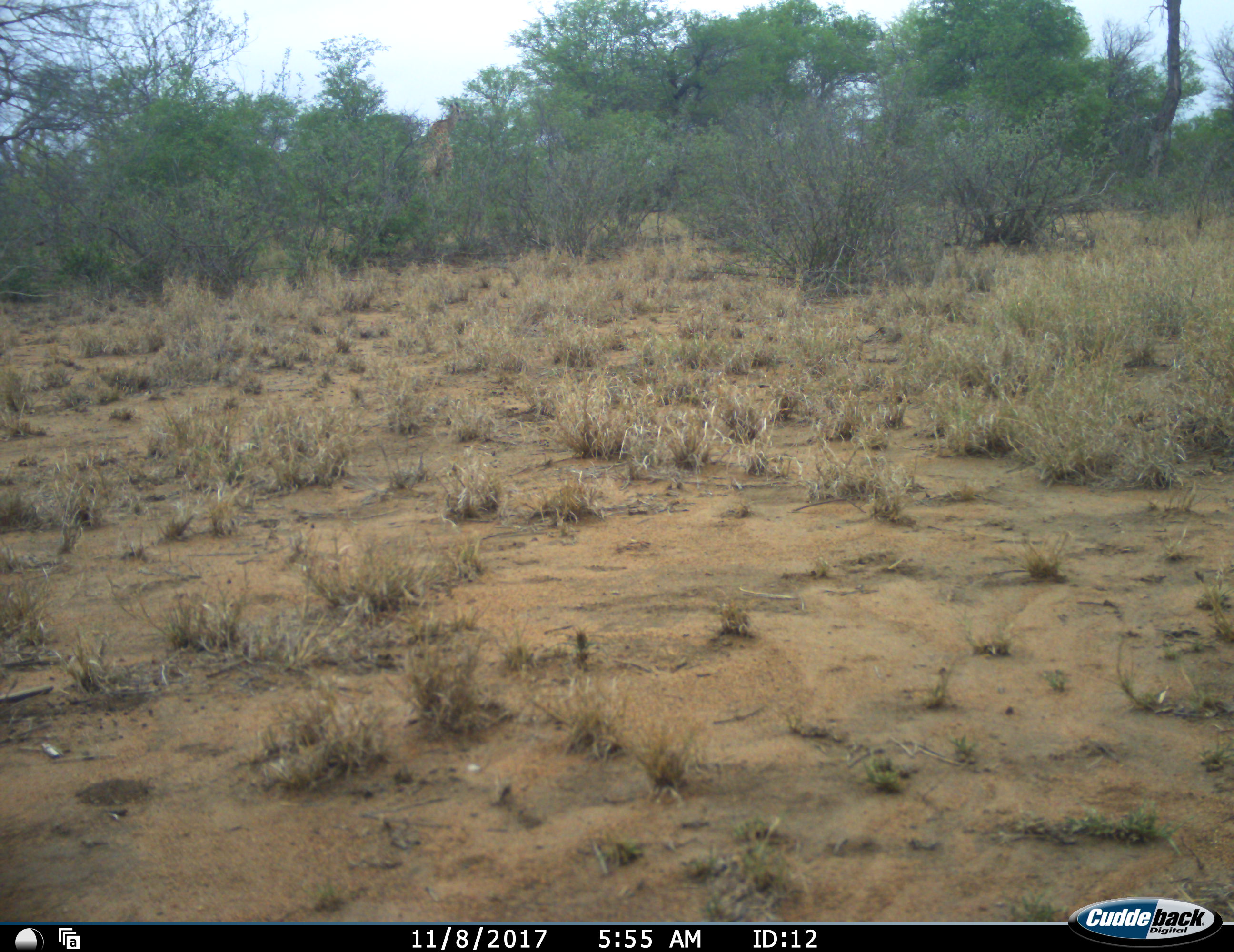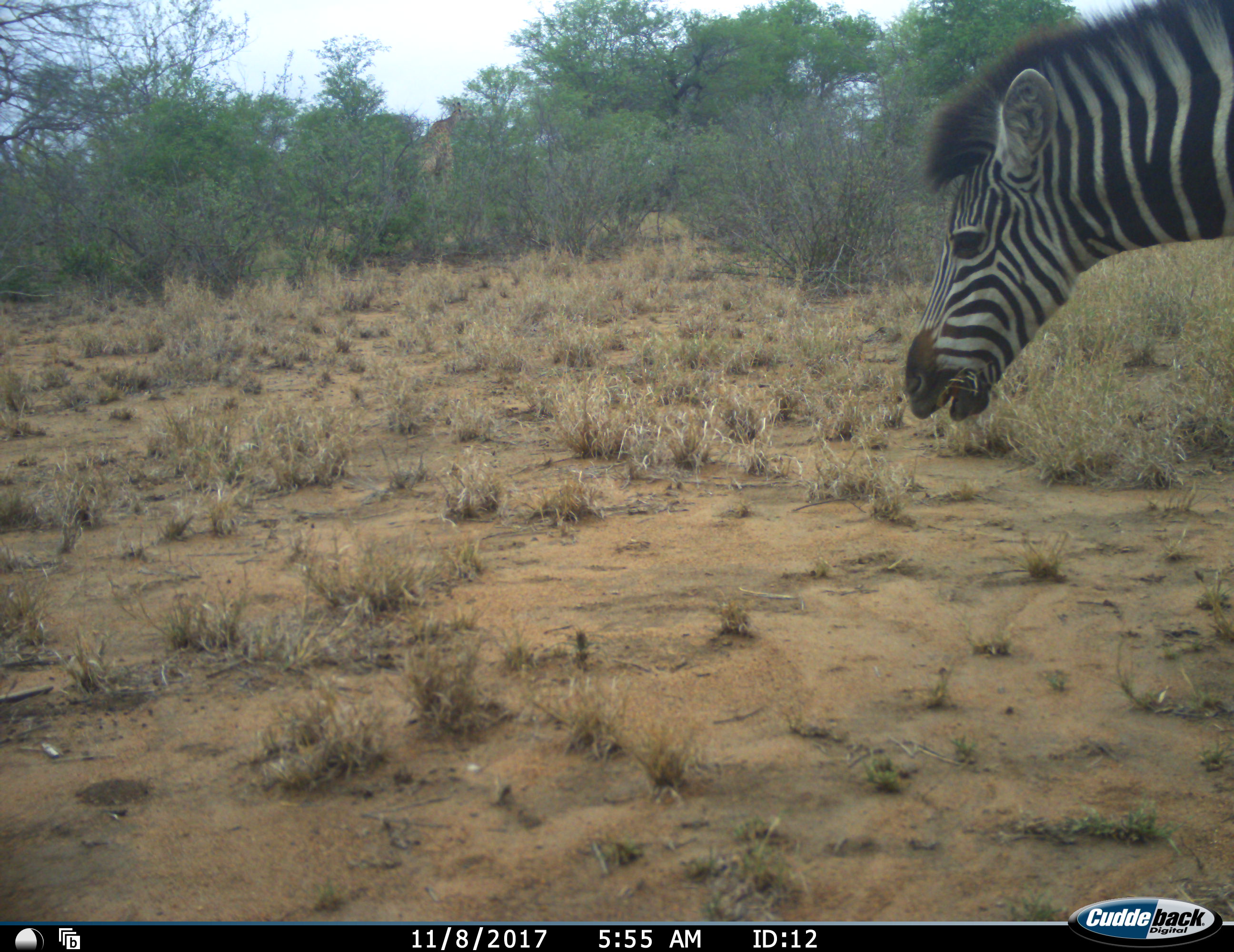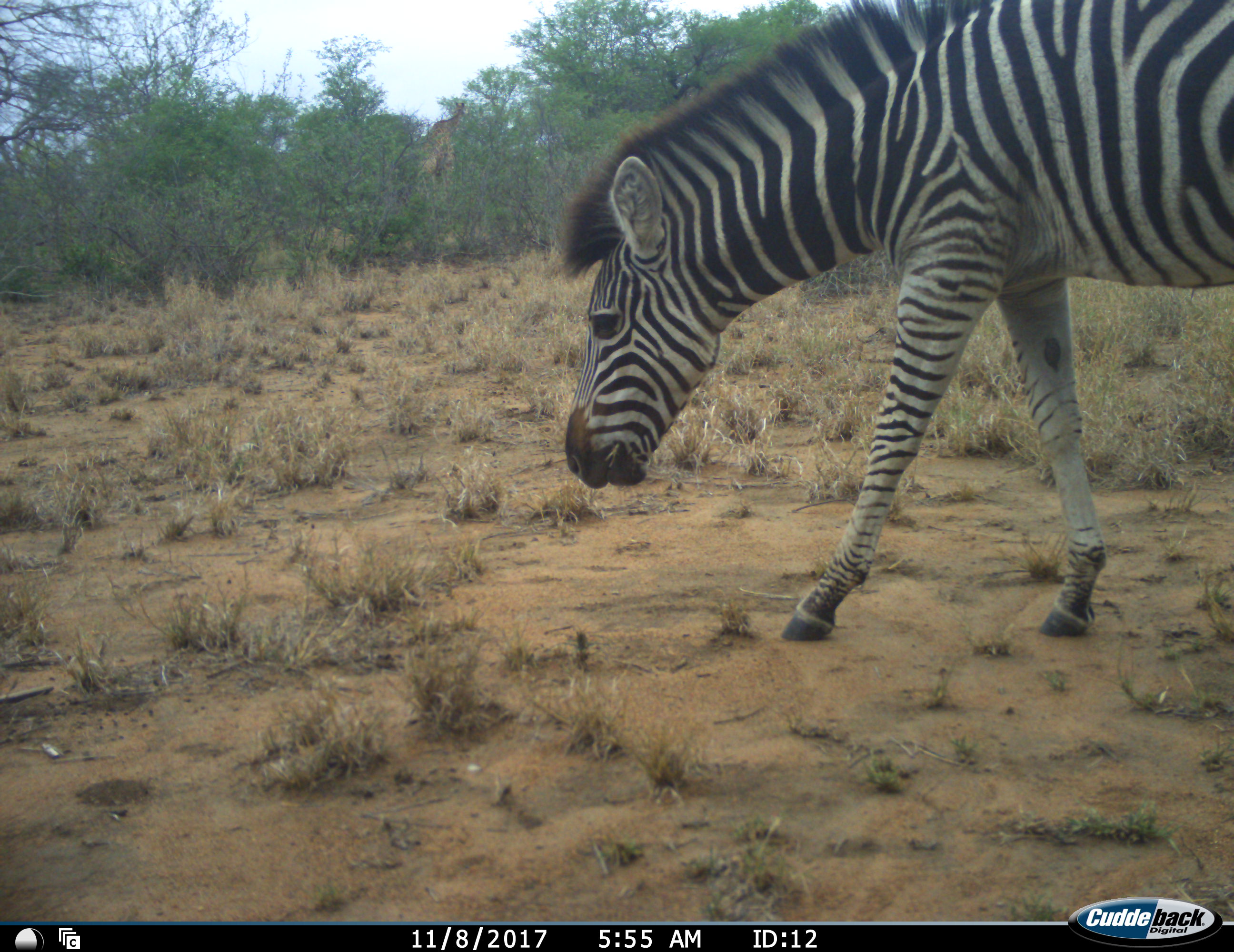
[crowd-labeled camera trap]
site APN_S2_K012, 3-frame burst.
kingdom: Animalia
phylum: Chordata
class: Mammalia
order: Perissodactyla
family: Equidae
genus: Equus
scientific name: Equus quagga burchellii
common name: burchell's zebra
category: zebraburchells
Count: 1.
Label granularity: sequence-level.